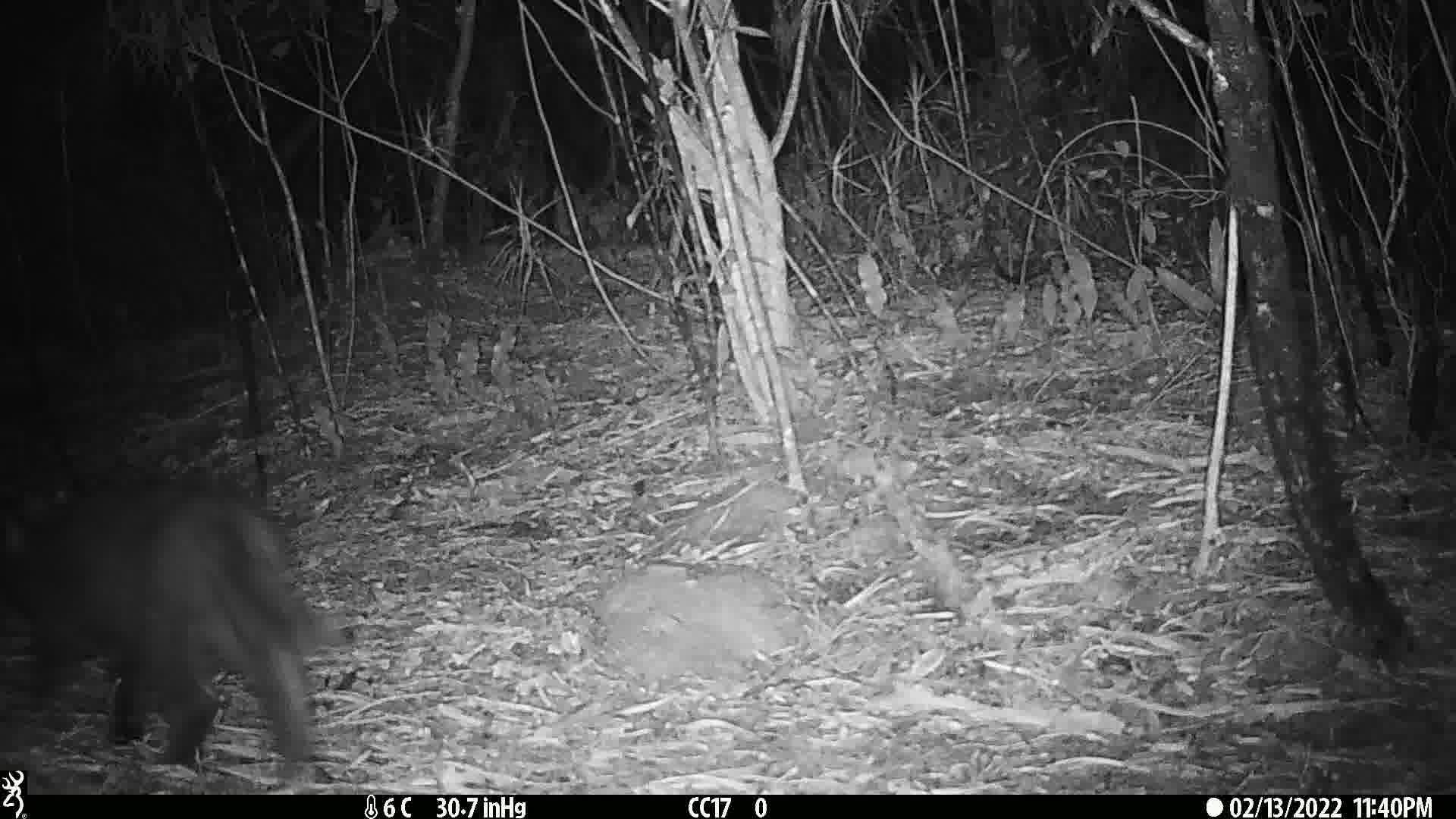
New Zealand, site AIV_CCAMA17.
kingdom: Animalia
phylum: Chordata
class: Mammalia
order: Carnivora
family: Felidae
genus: Felis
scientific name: Felis catus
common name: domestic cat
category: cat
Cat (domestic cat) (Felis catus).